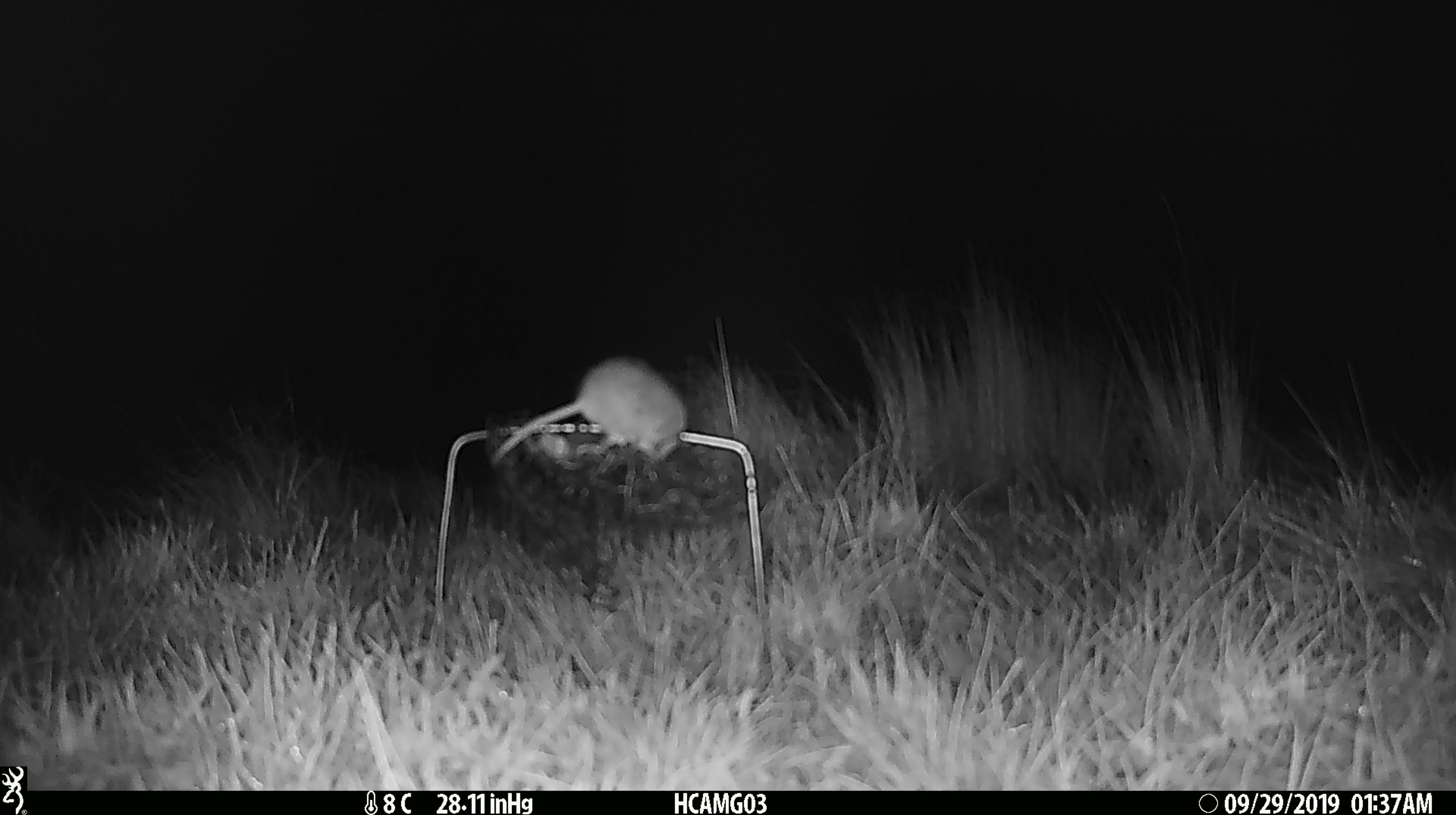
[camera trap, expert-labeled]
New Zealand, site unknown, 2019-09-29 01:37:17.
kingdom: Animalia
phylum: Chordata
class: Mammalia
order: Rodentia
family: Muridae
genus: Mus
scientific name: Mus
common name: mouse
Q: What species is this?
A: Mouse (Mus).